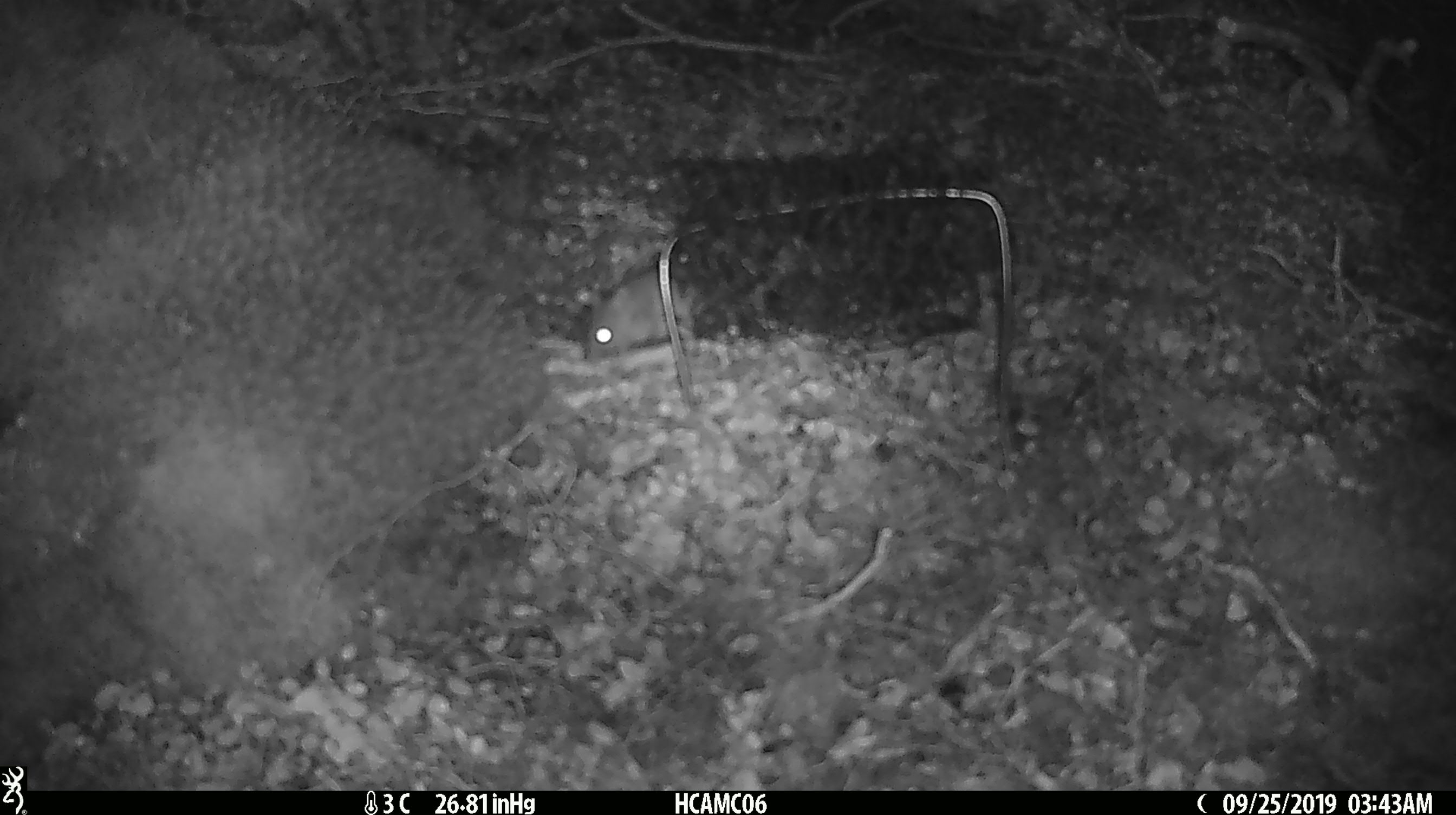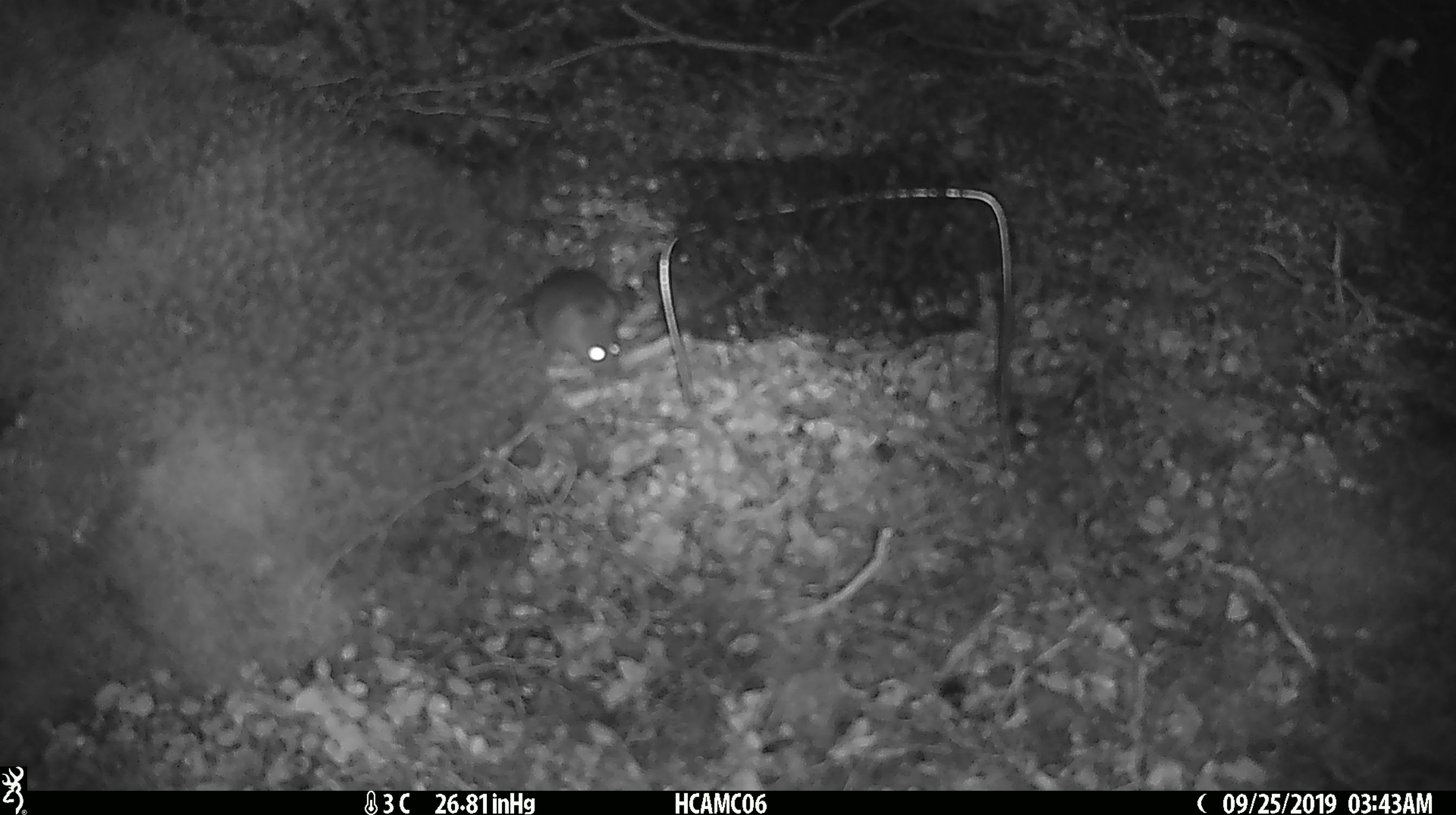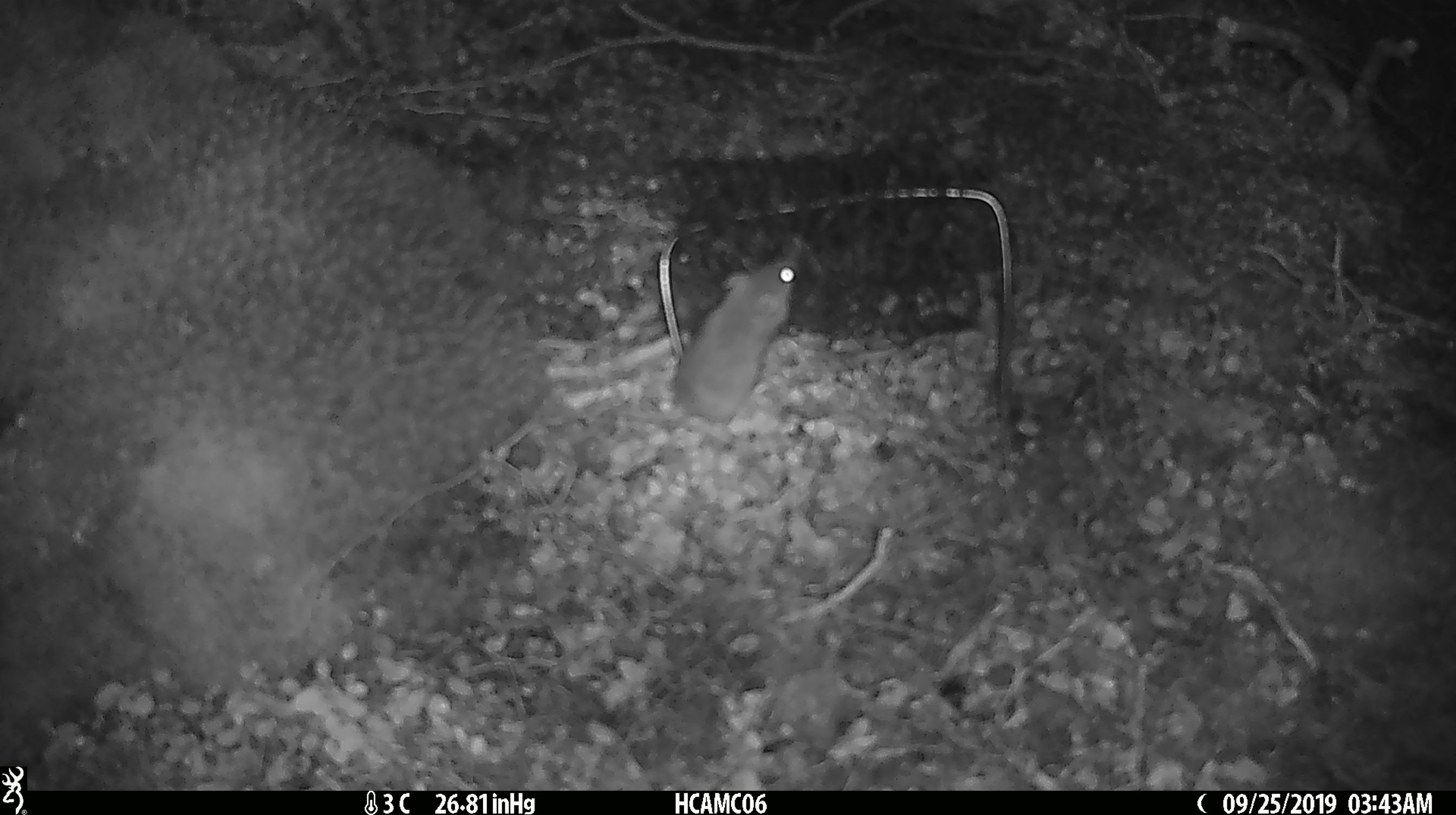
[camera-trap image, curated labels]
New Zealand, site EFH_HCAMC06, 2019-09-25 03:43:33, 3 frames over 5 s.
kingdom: Animalia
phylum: Chordata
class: Mammalia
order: Rodentia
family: Muridae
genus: Mus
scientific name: Mus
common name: mouse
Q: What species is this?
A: Mouse (Mus).